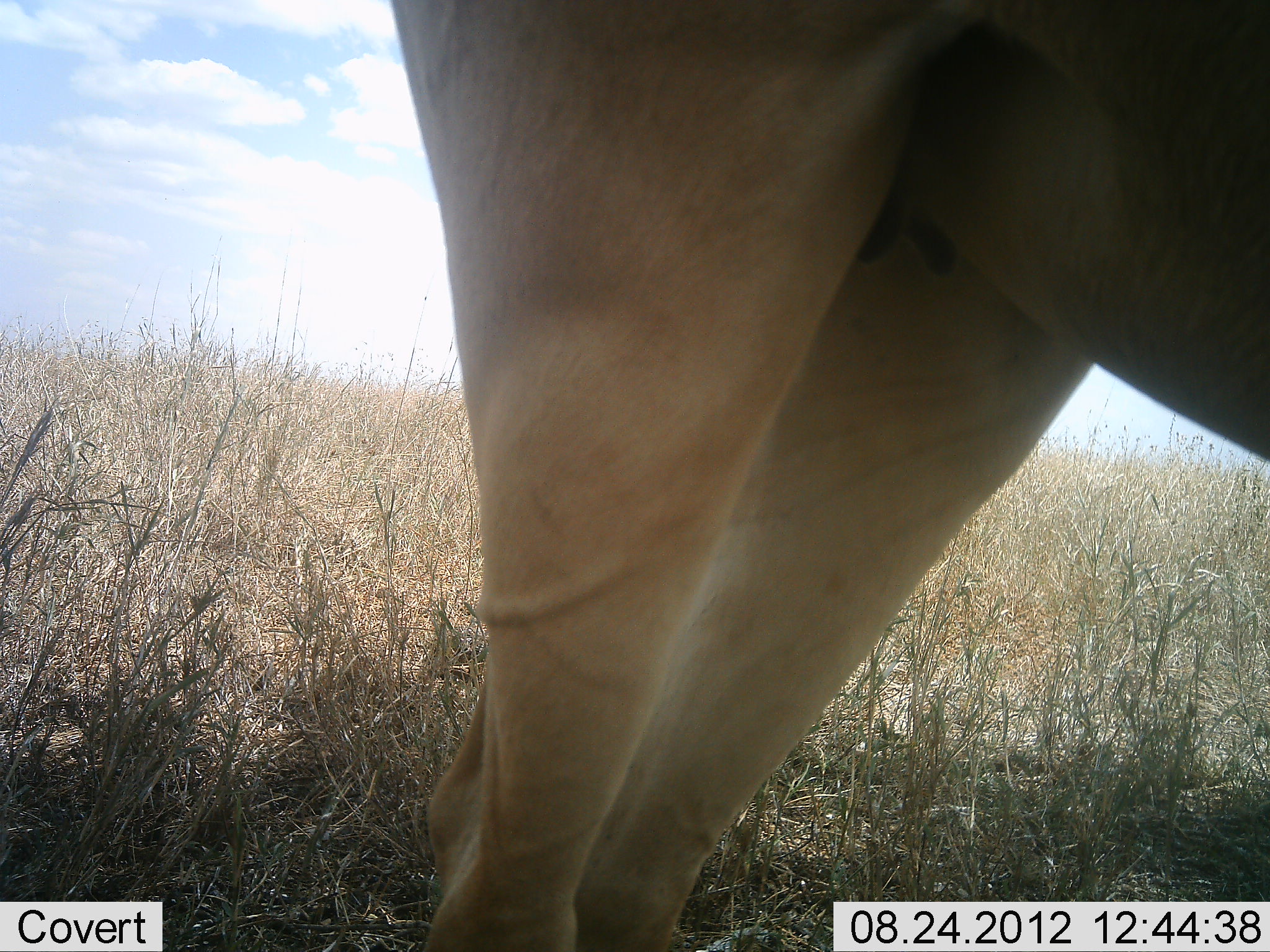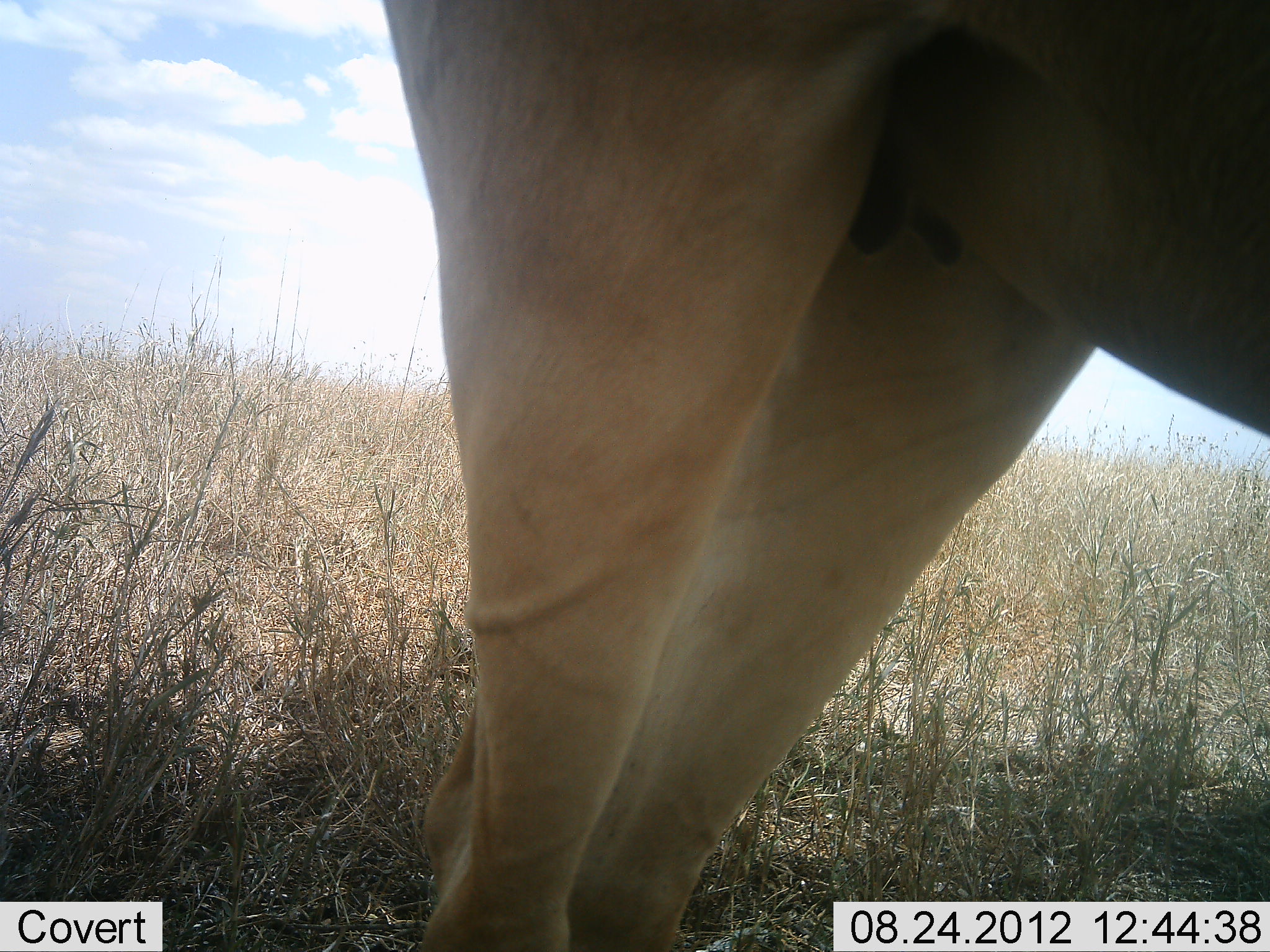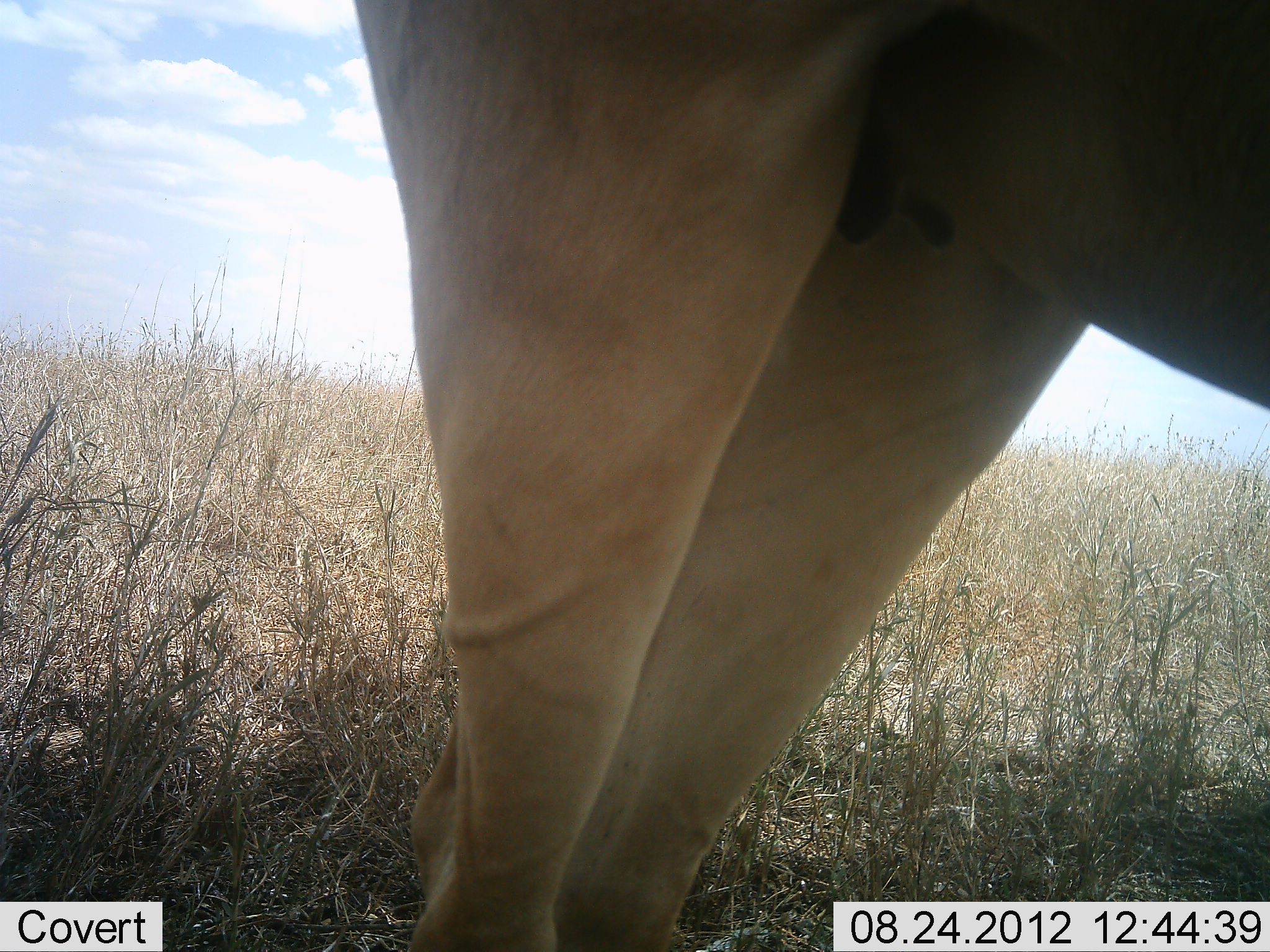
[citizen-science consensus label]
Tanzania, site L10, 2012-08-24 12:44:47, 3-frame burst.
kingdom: Animalia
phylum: Chordata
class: Mammalia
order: Artiodactyla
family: Bovidae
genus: Alcelaphus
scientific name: Alcelaphus buselaphus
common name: hartebeest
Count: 1.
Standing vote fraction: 100%.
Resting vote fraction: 0%.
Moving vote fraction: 0%.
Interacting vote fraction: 0%.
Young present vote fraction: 0%.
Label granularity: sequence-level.